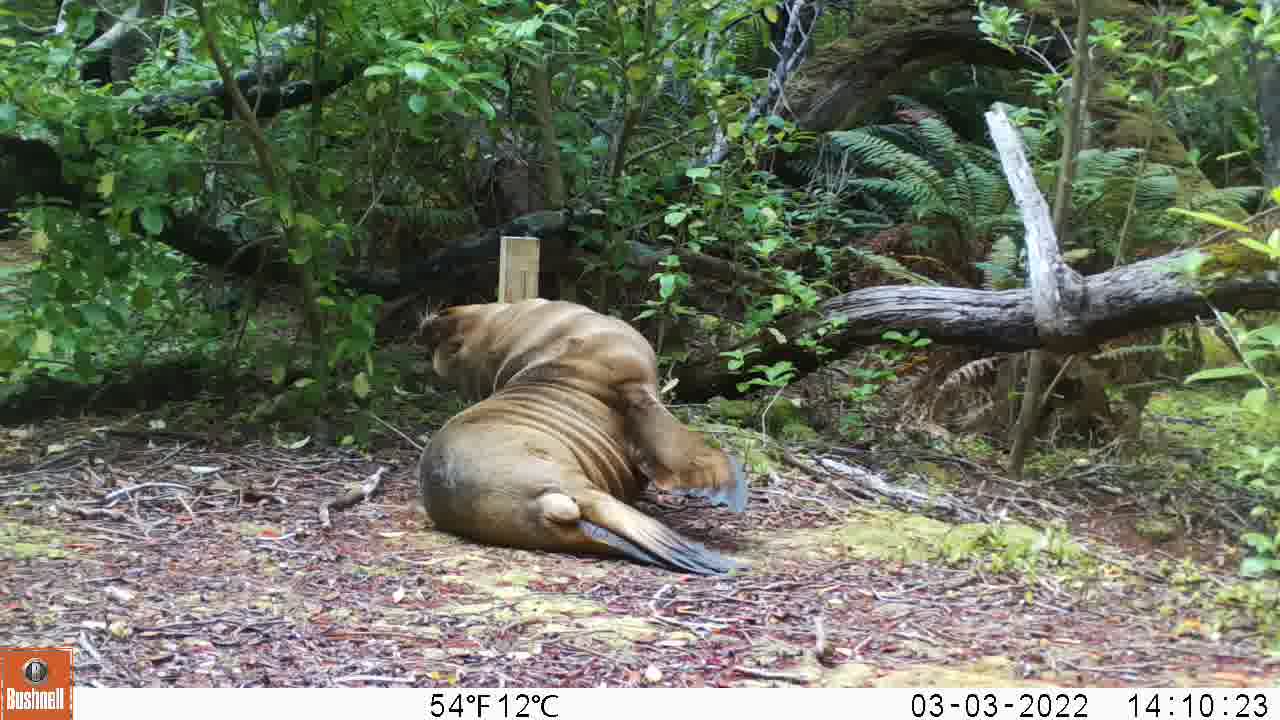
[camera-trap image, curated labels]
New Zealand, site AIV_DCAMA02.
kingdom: Animalia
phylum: Chordata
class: Mammalia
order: Carnivora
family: Otariidae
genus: Phocarctos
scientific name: Phocarctos hookeri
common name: new zealand sea lion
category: sealion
Sealion (new zealand sea lion) (Phocarctos hookeri).